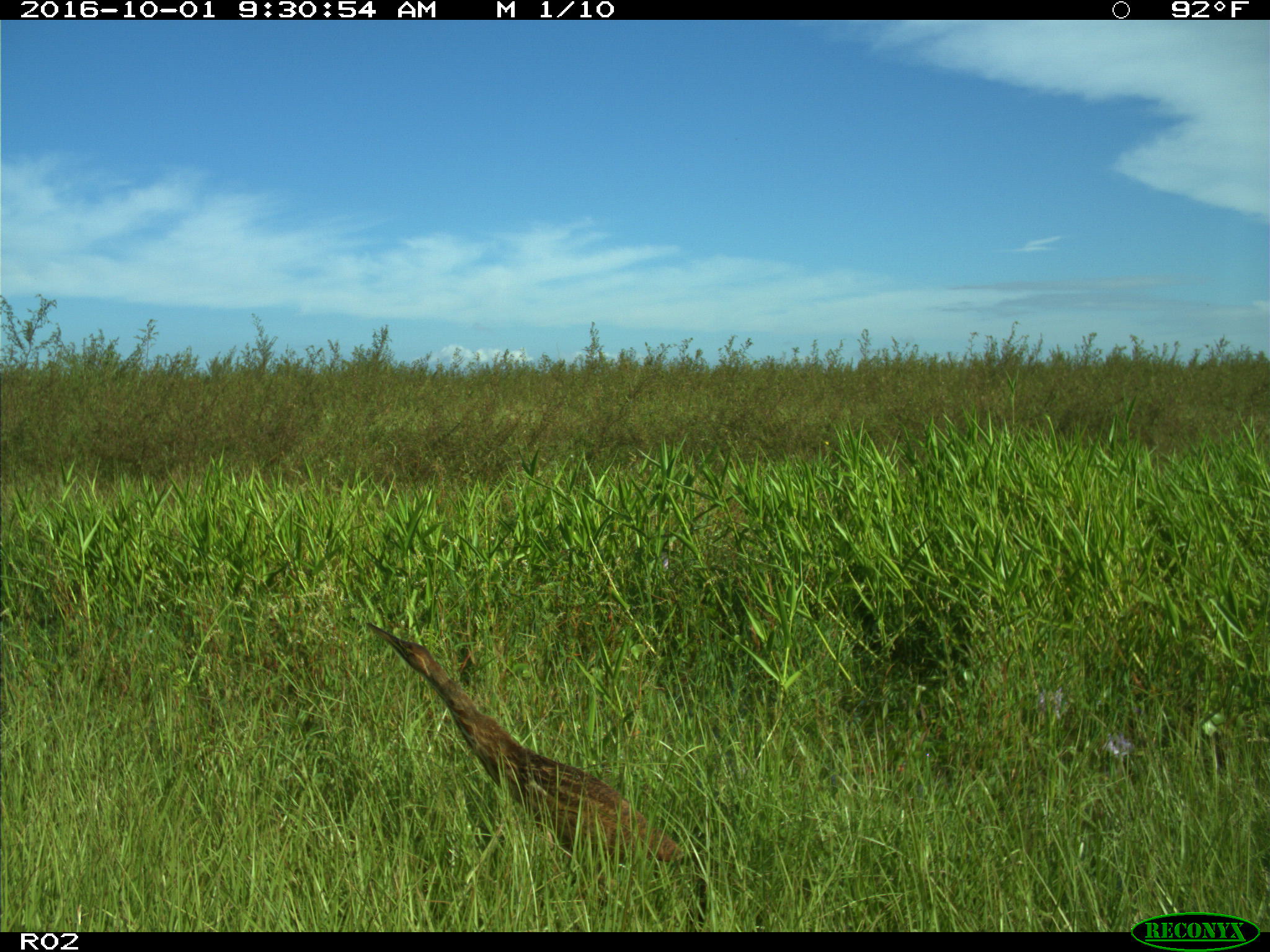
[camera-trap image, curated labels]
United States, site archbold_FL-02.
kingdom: Animalia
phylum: Chordata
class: Aves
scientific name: Aves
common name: birds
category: unidentified bird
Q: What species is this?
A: Unidentified bird (birds) (Aves).